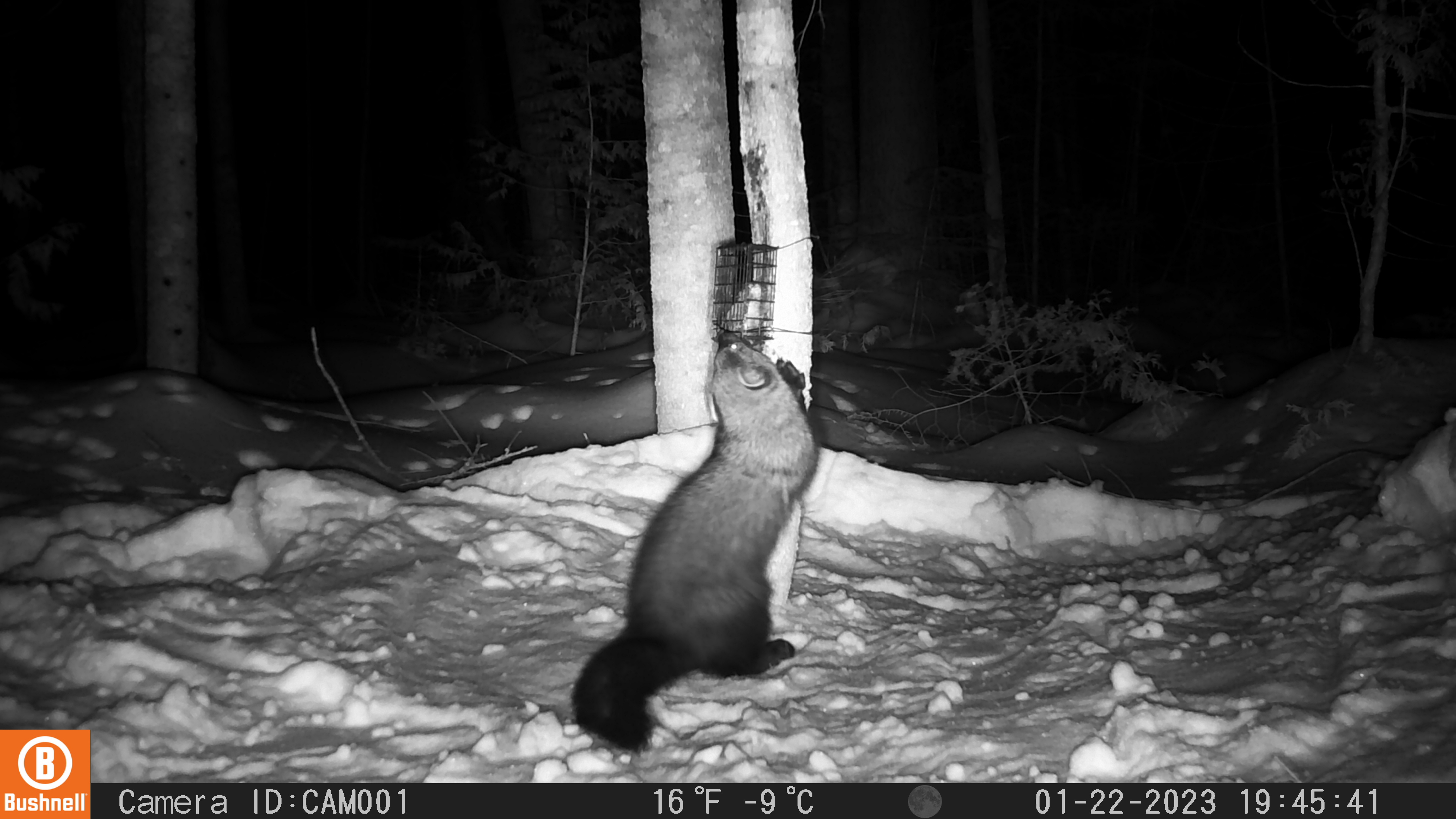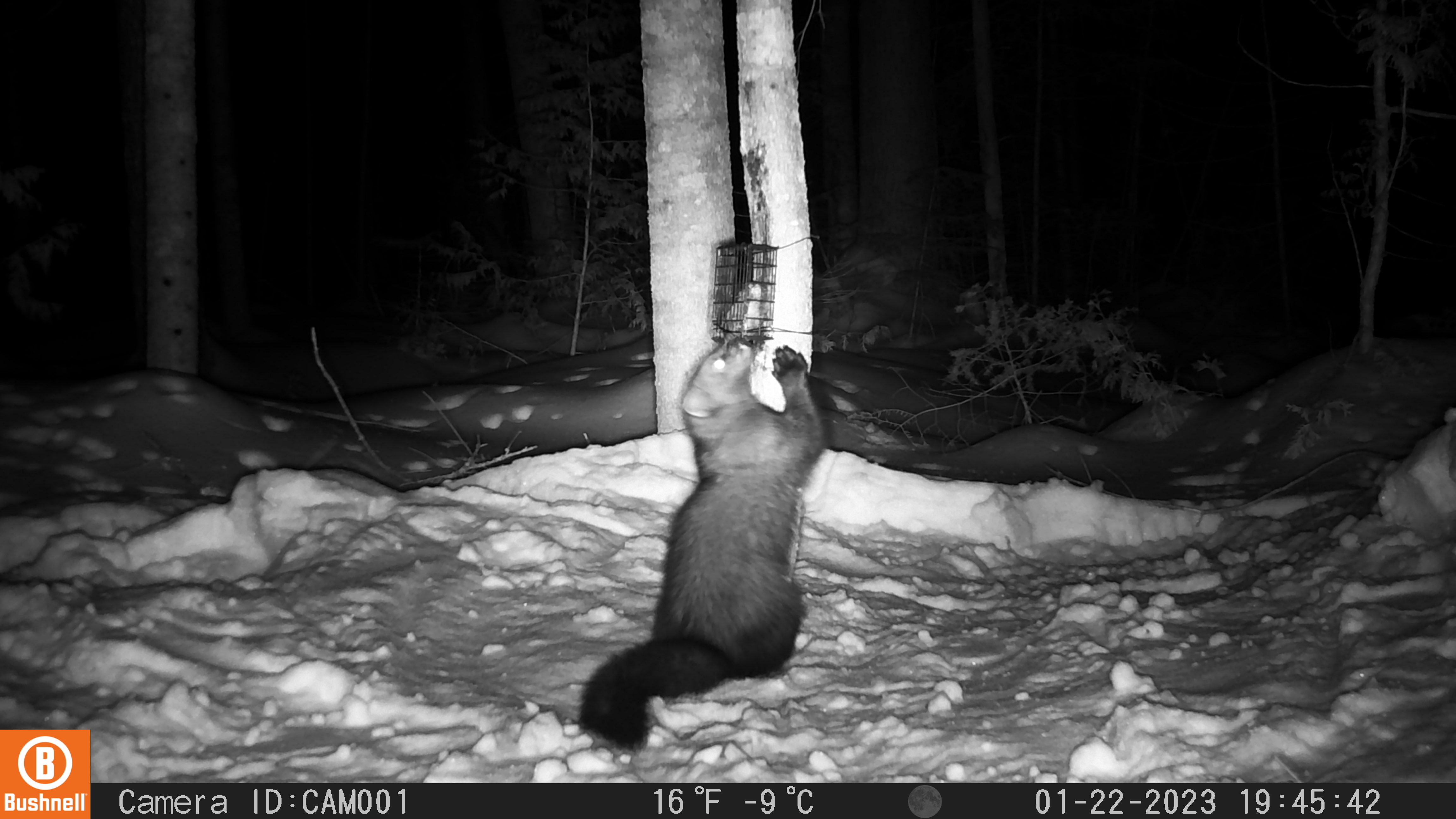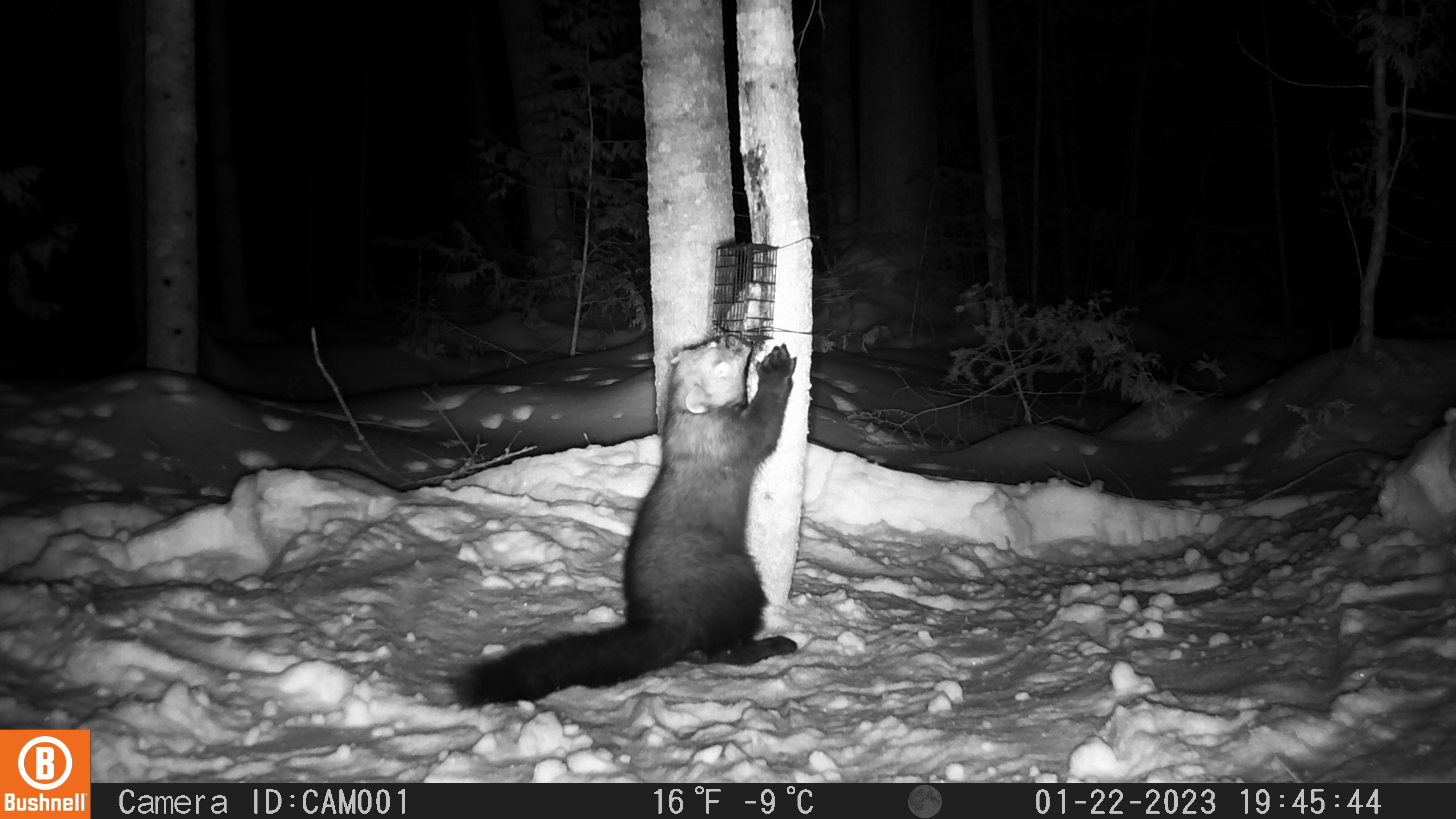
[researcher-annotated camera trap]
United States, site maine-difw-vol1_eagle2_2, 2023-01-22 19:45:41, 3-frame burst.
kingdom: Animalia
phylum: Chordata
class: Mammalia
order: Carnivora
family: Mustelidae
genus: Pekania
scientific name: Pekania pennanti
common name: fisher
Fisher (Pekania pennanti).